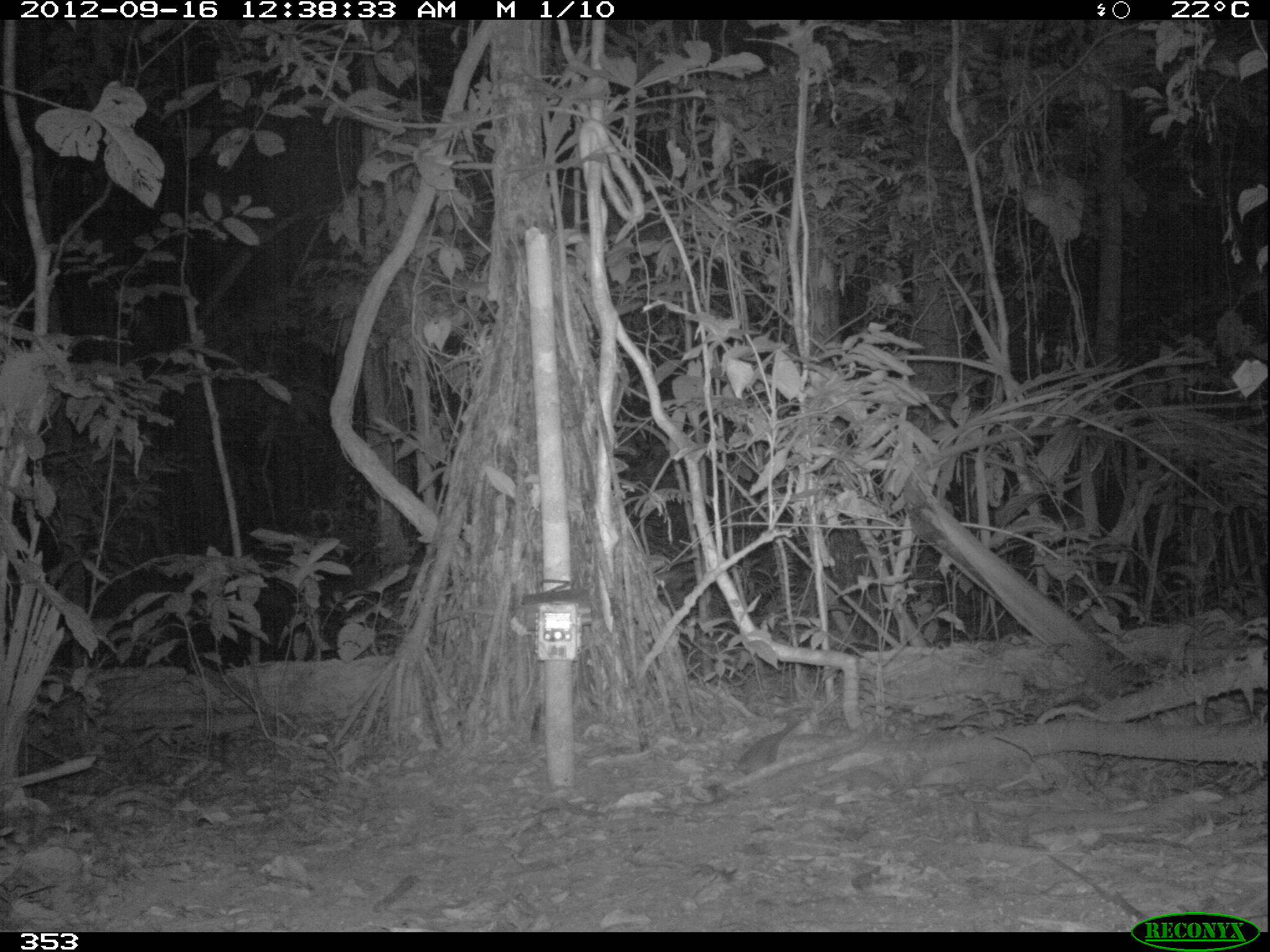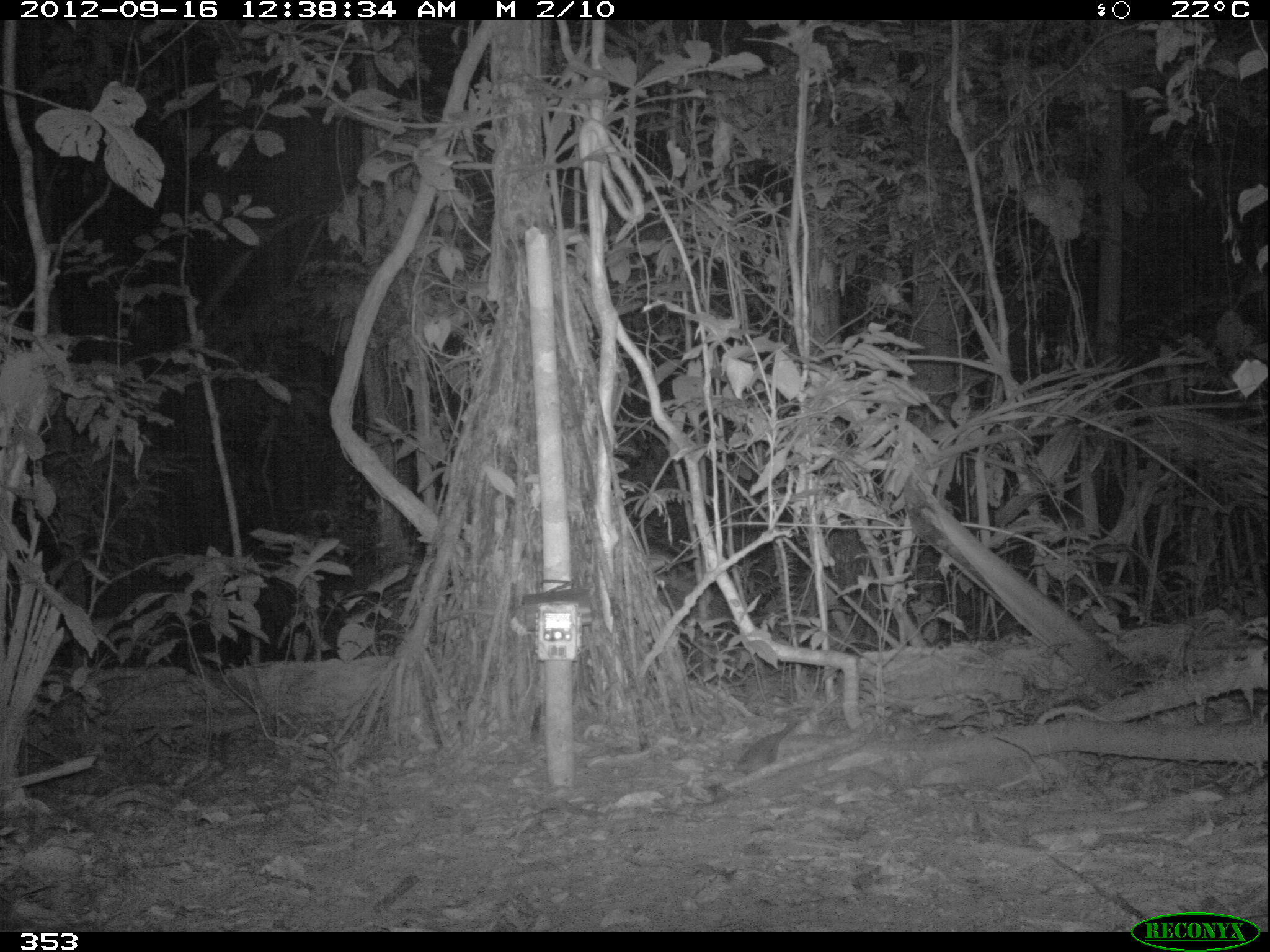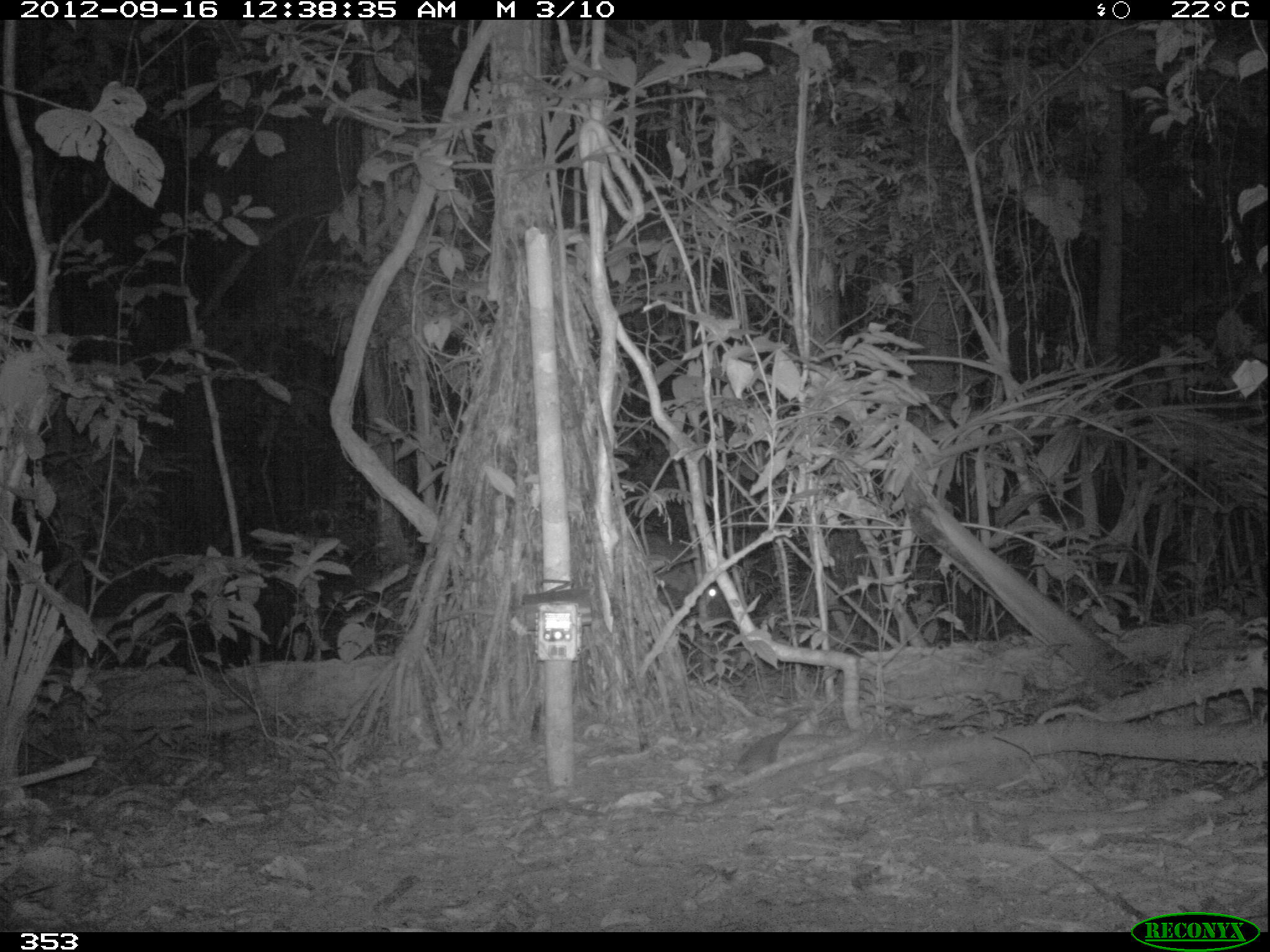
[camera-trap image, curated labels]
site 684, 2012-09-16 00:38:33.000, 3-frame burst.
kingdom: Animalia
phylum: Chordata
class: Mammalia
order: Perissodactyla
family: Tapiridae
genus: Tapirus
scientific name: Tapirus terrestris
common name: south american tapir